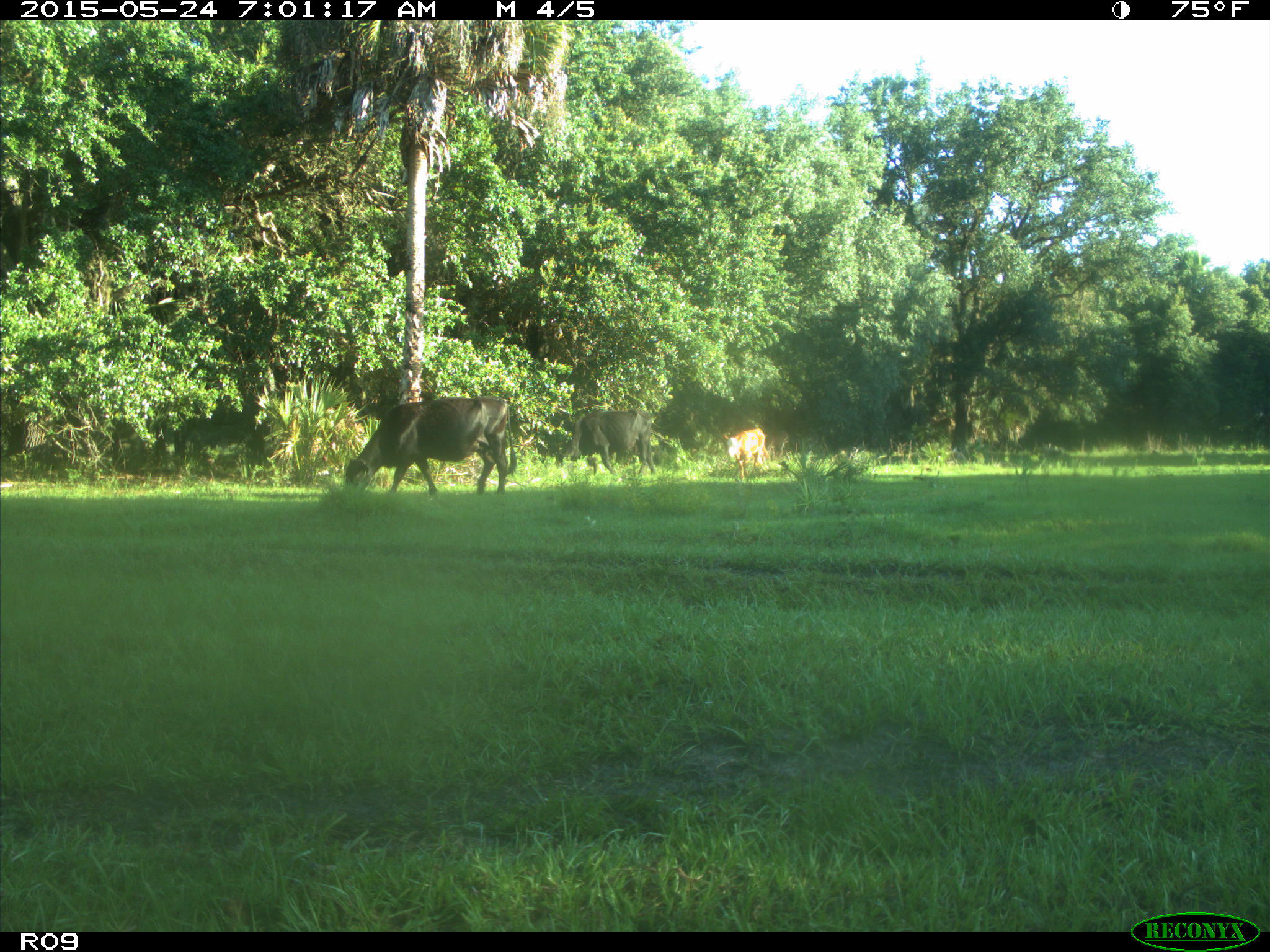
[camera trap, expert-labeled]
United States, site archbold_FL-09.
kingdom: Animalia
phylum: Chordata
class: Mammalia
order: Artiodactyla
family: Bovidae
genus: Bos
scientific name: Bos taurus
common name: domestic cow